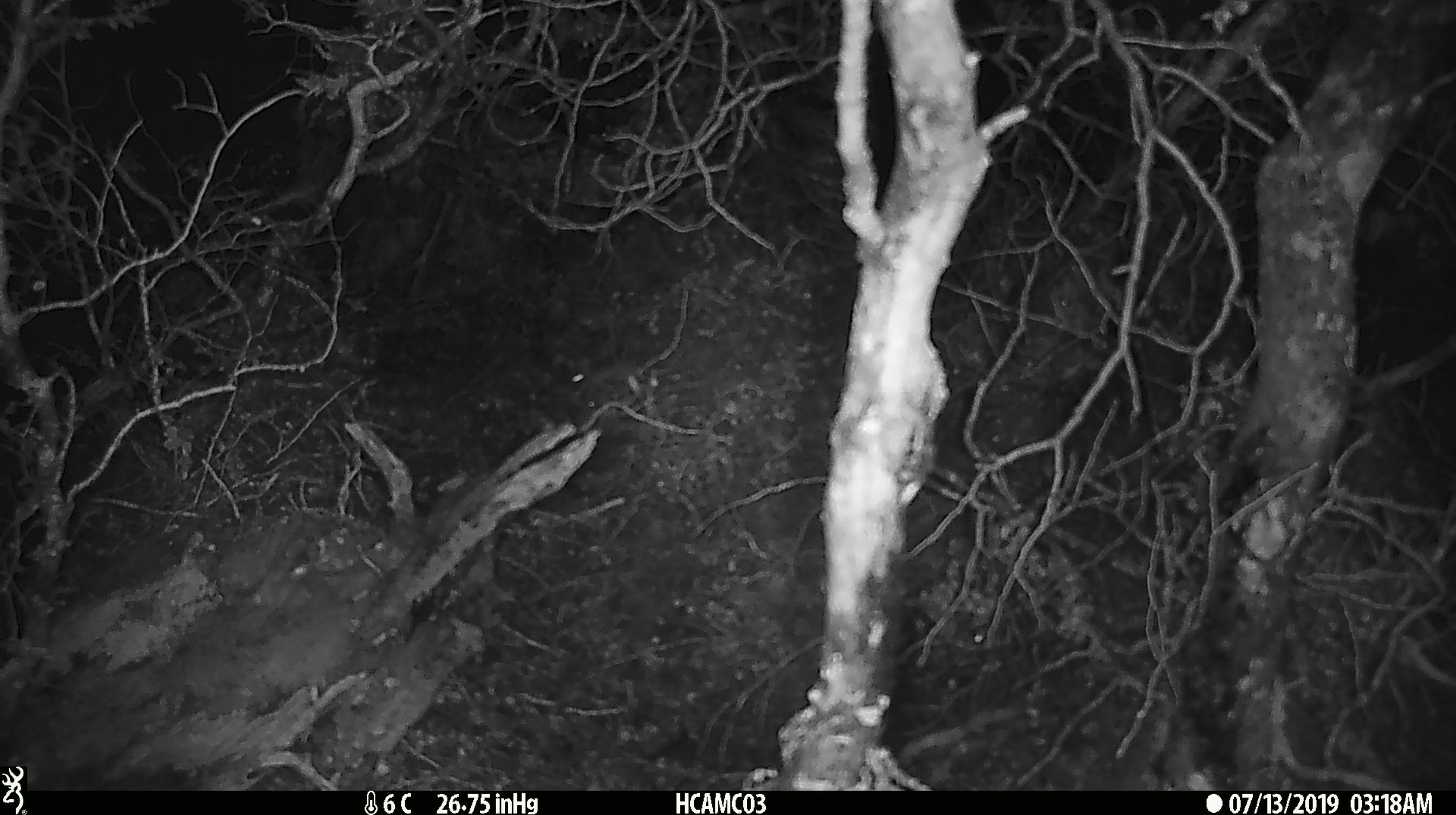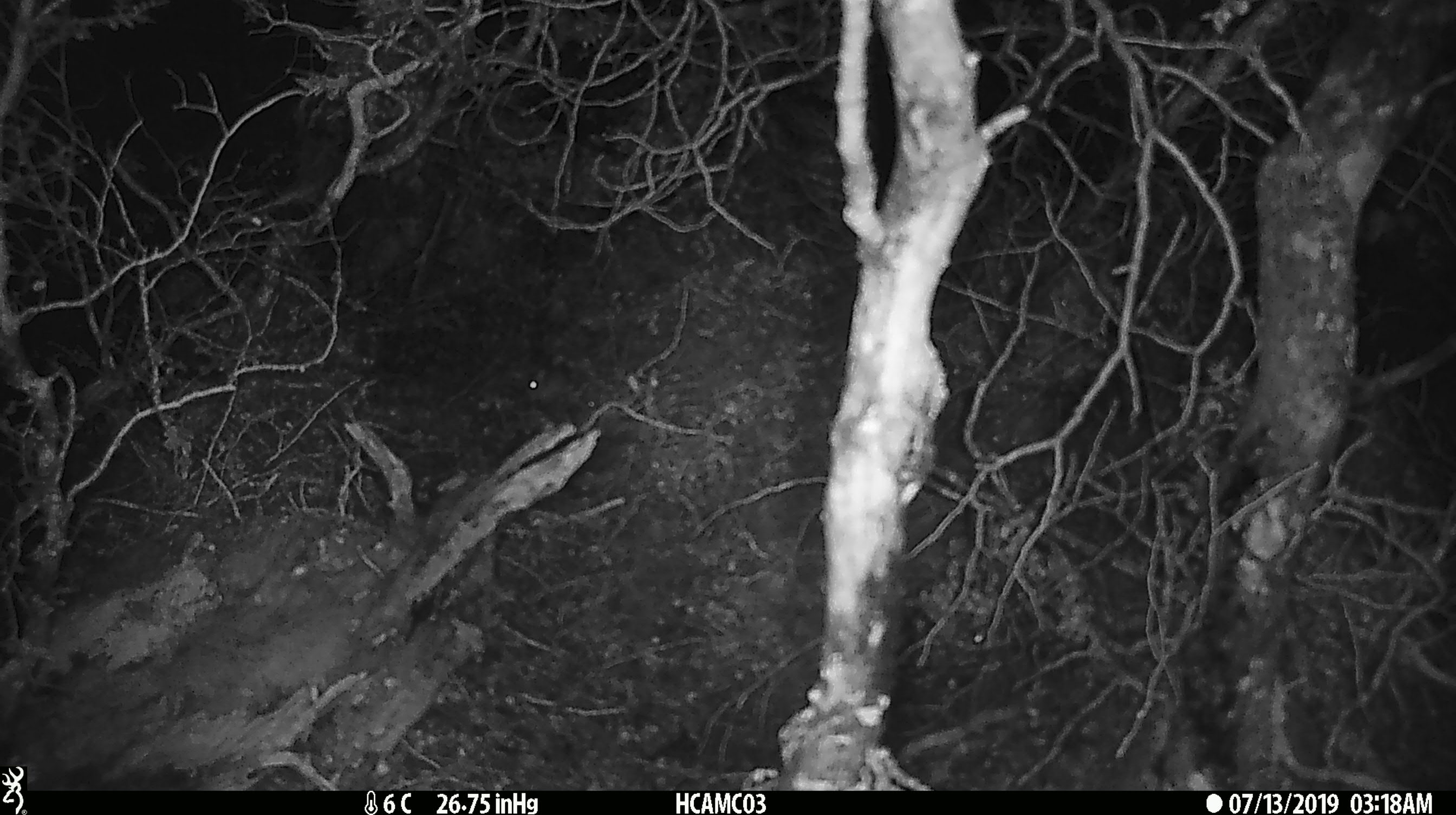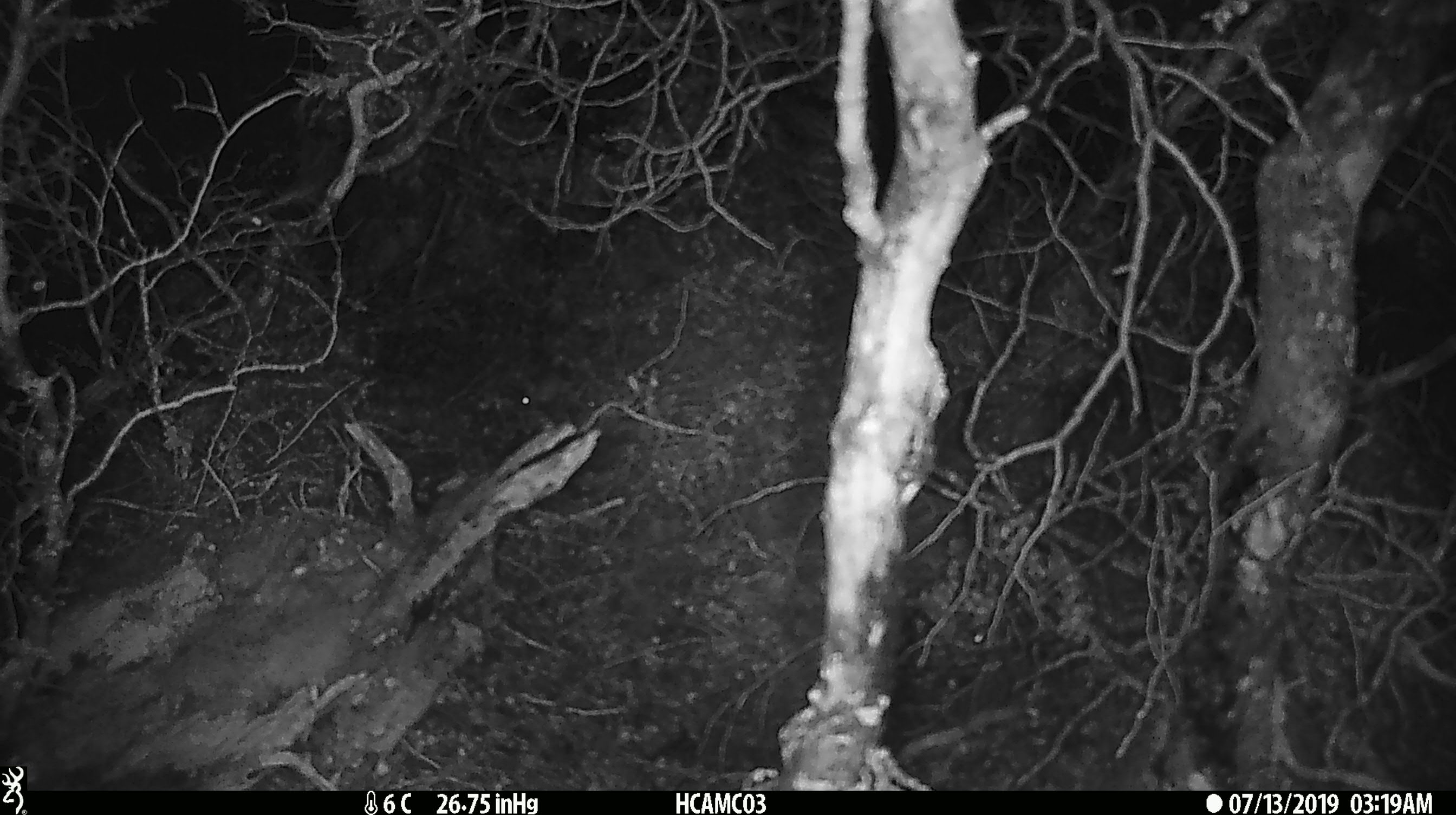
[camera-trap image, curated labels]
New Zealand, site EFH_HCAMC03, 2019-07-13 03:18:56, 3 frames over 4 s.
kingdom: Animalia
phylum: Chordata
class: Mammalia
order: Rodentia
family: Muridae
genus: Mus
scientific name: Mus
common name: mouse